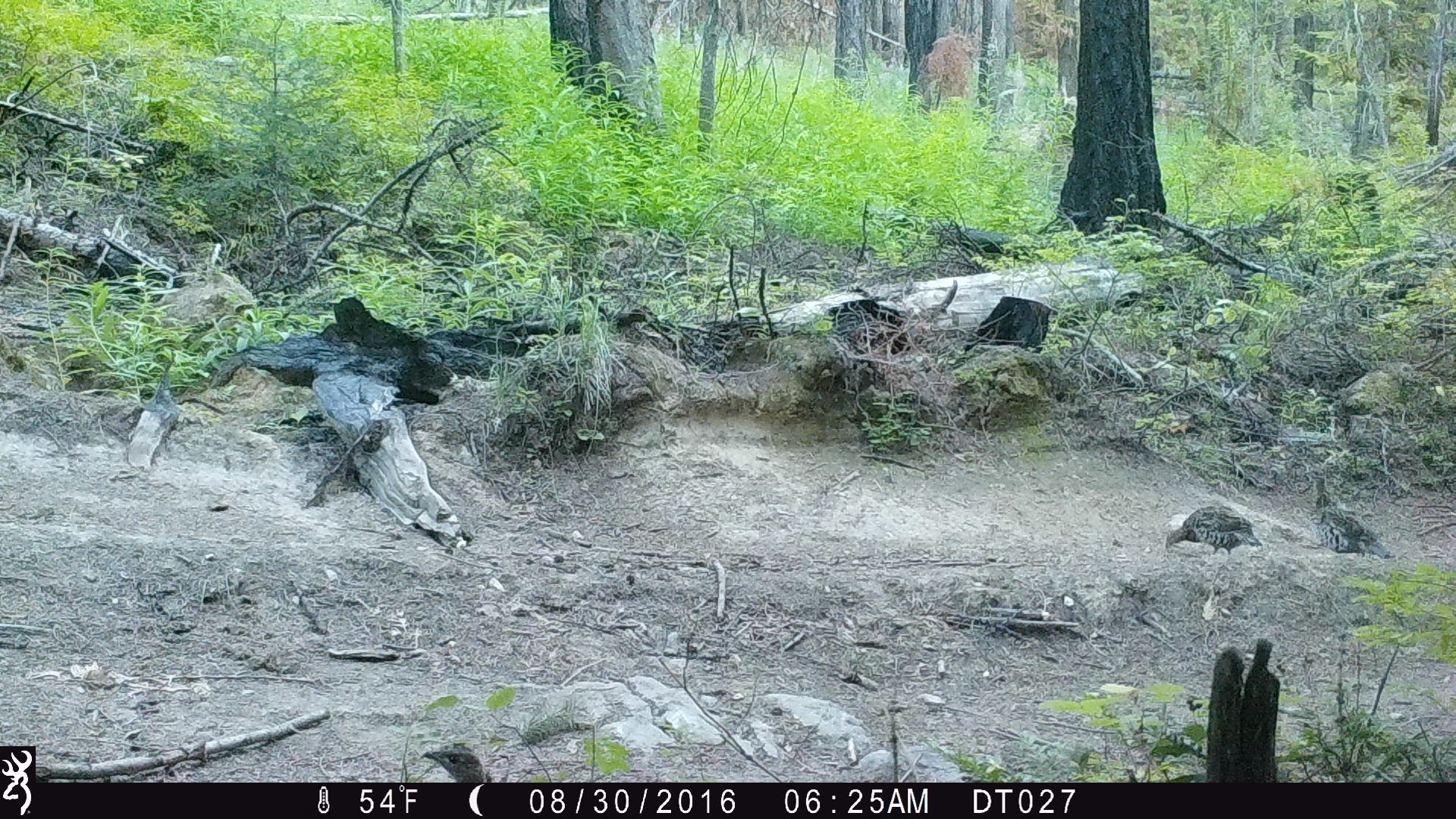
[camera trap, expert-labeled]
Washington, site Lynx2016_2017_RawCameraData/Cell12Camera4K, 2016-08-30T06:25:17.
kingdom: Animalia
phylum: Chordata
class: Aves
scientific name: Aves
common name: birds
Aves (birds). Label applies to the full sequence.